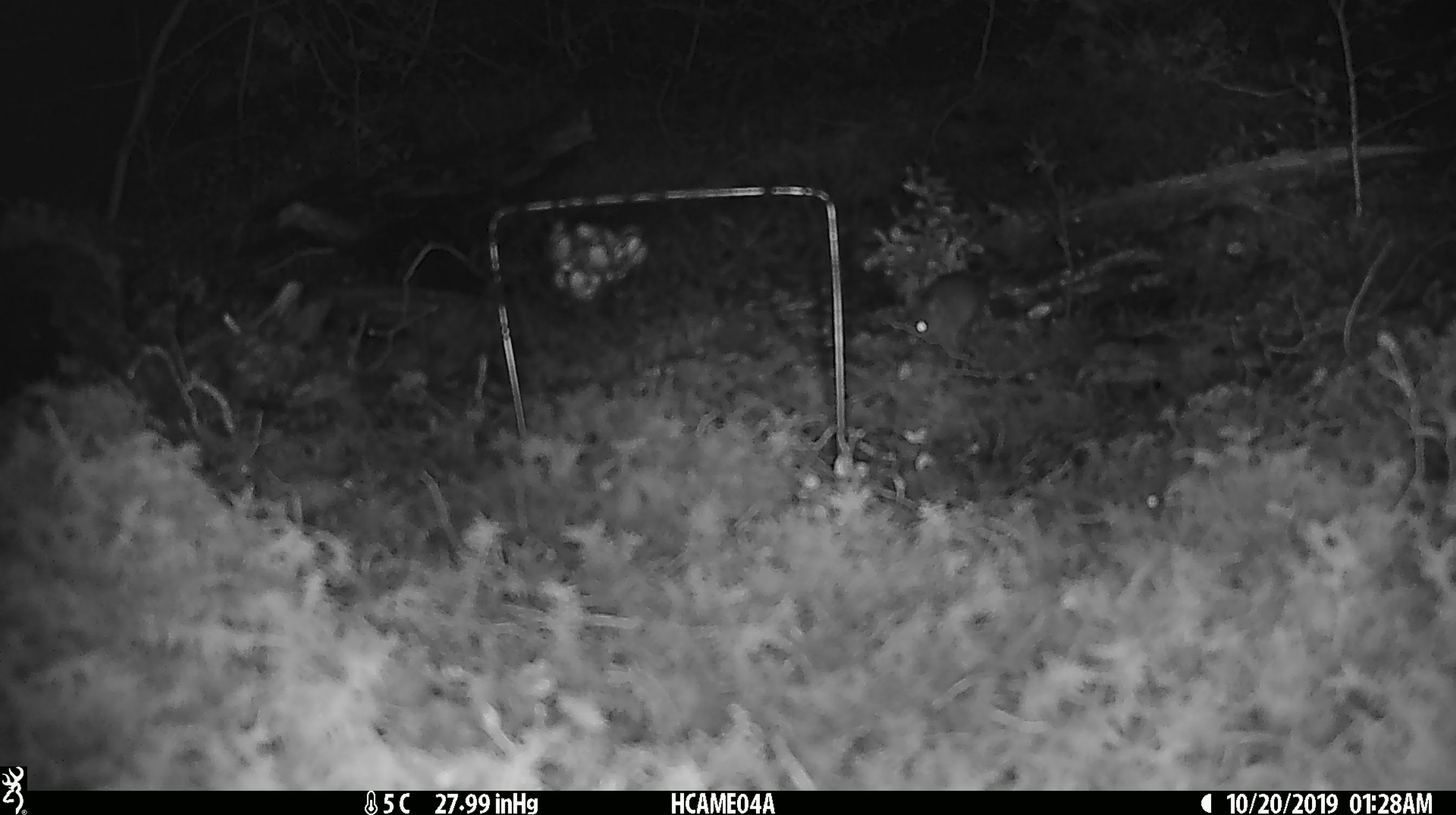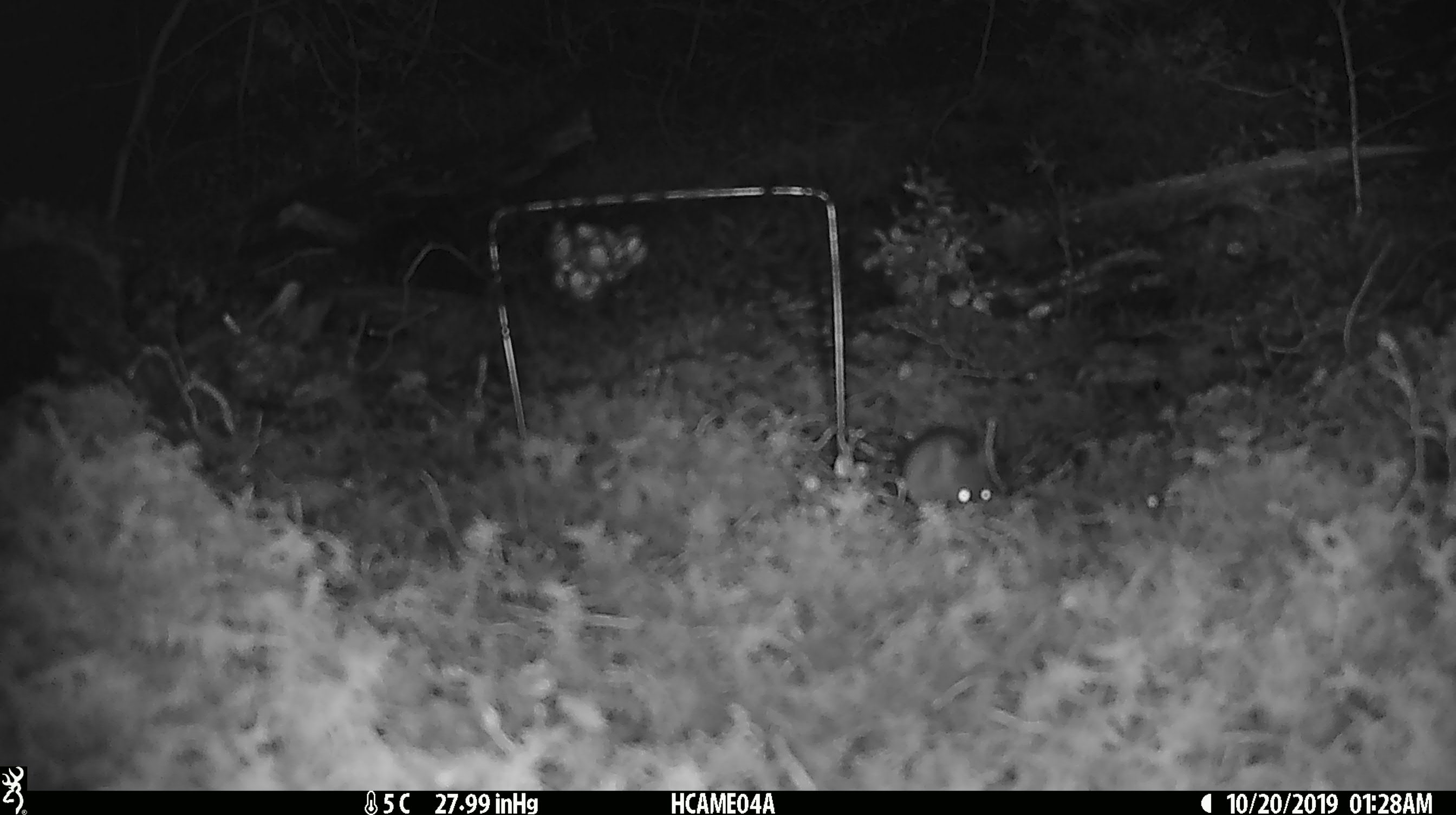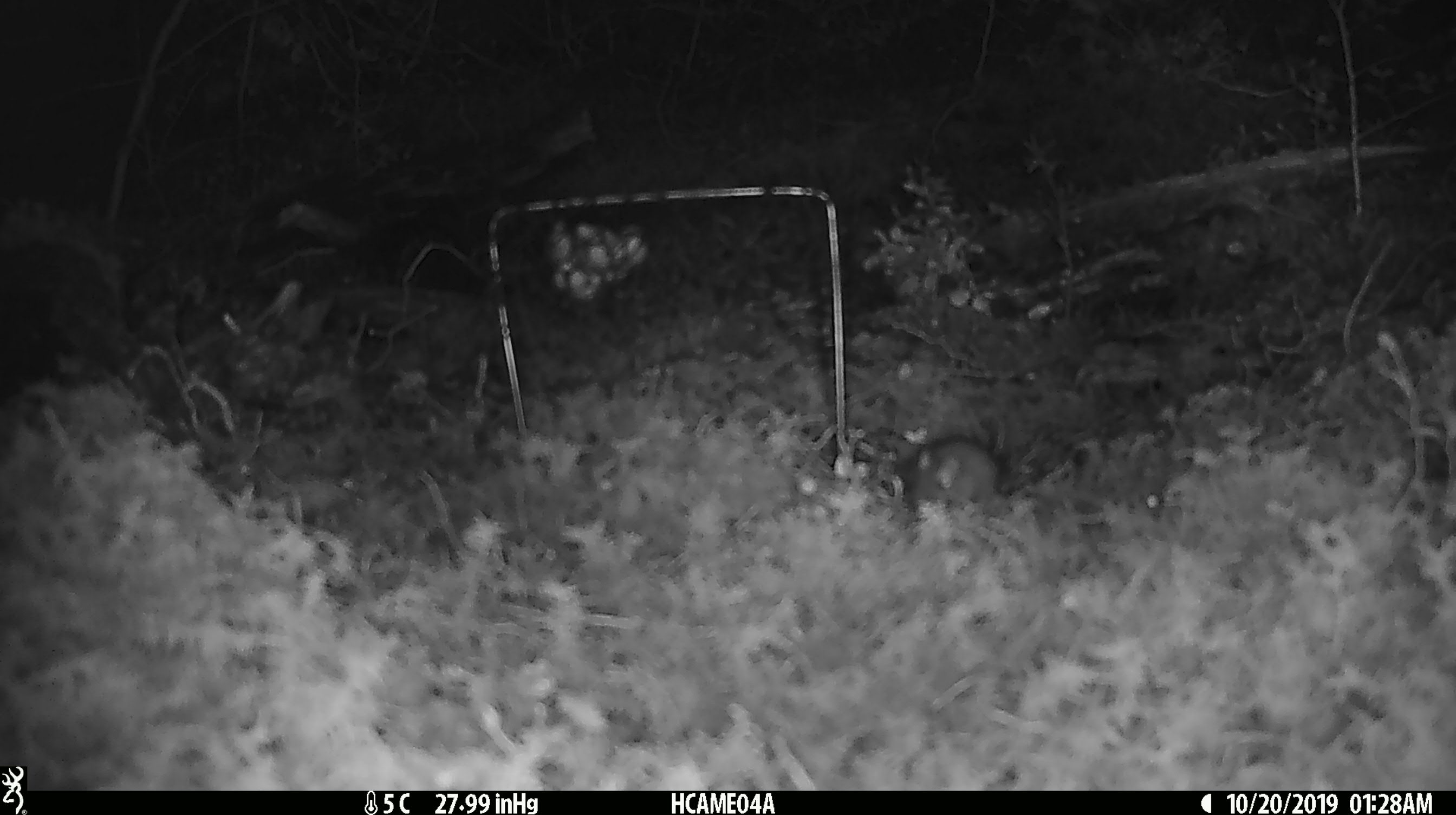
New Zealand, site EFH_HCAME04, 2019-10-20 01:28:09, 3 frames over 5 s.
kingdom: Animalia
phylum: Chordata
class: Mammalia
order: Rodentia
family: Muridae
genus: Mus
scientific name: Mus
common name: mouse